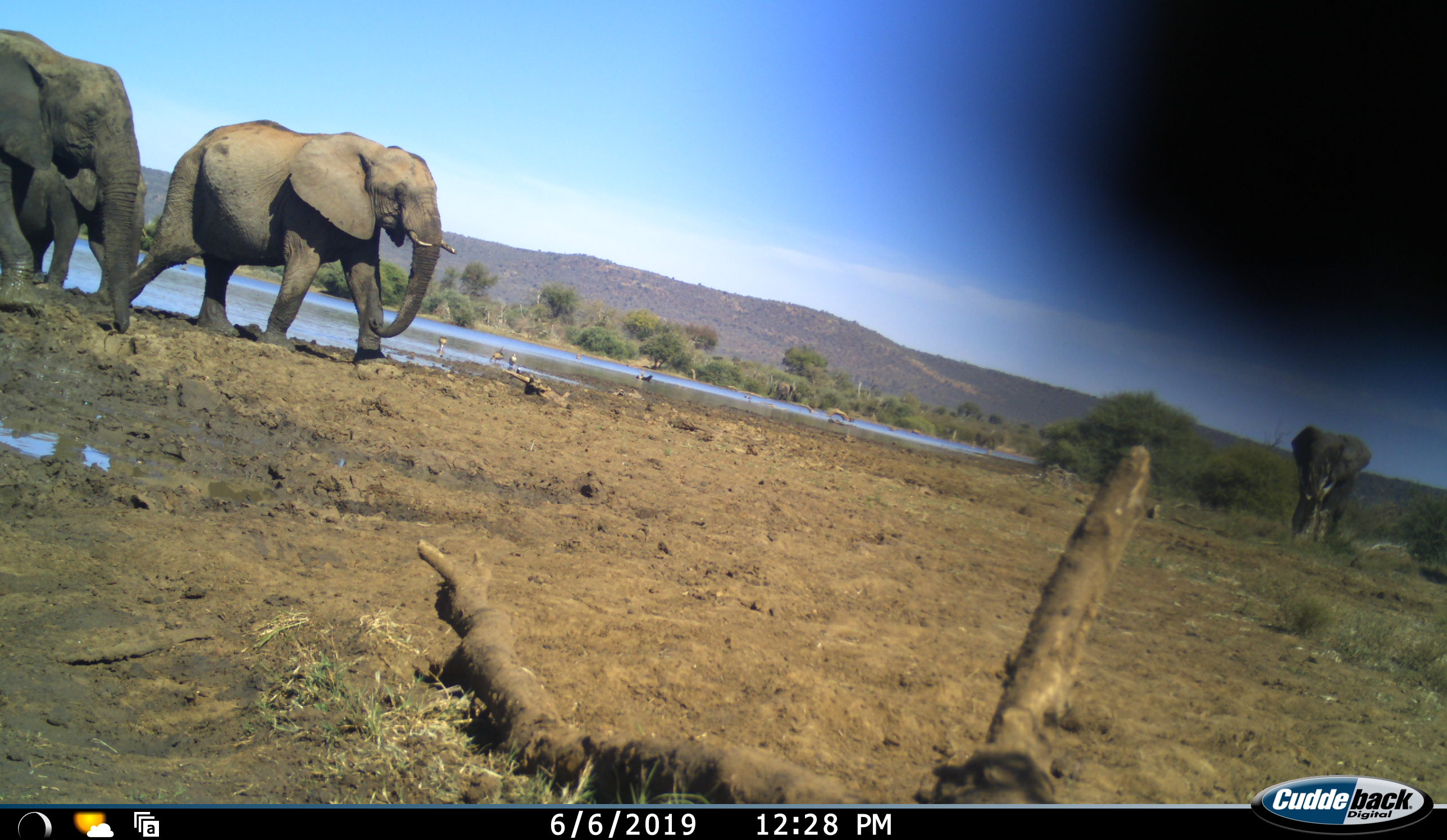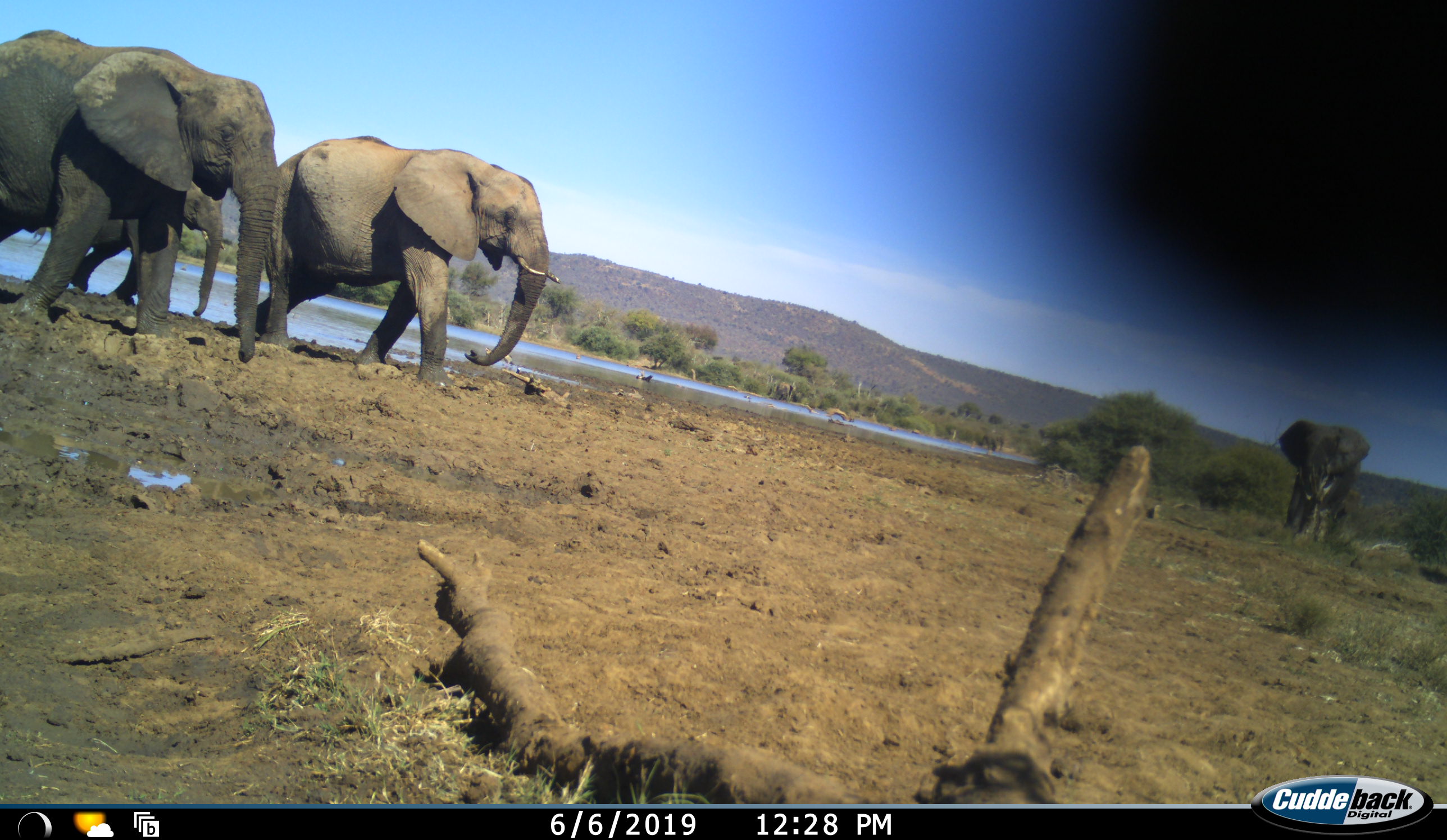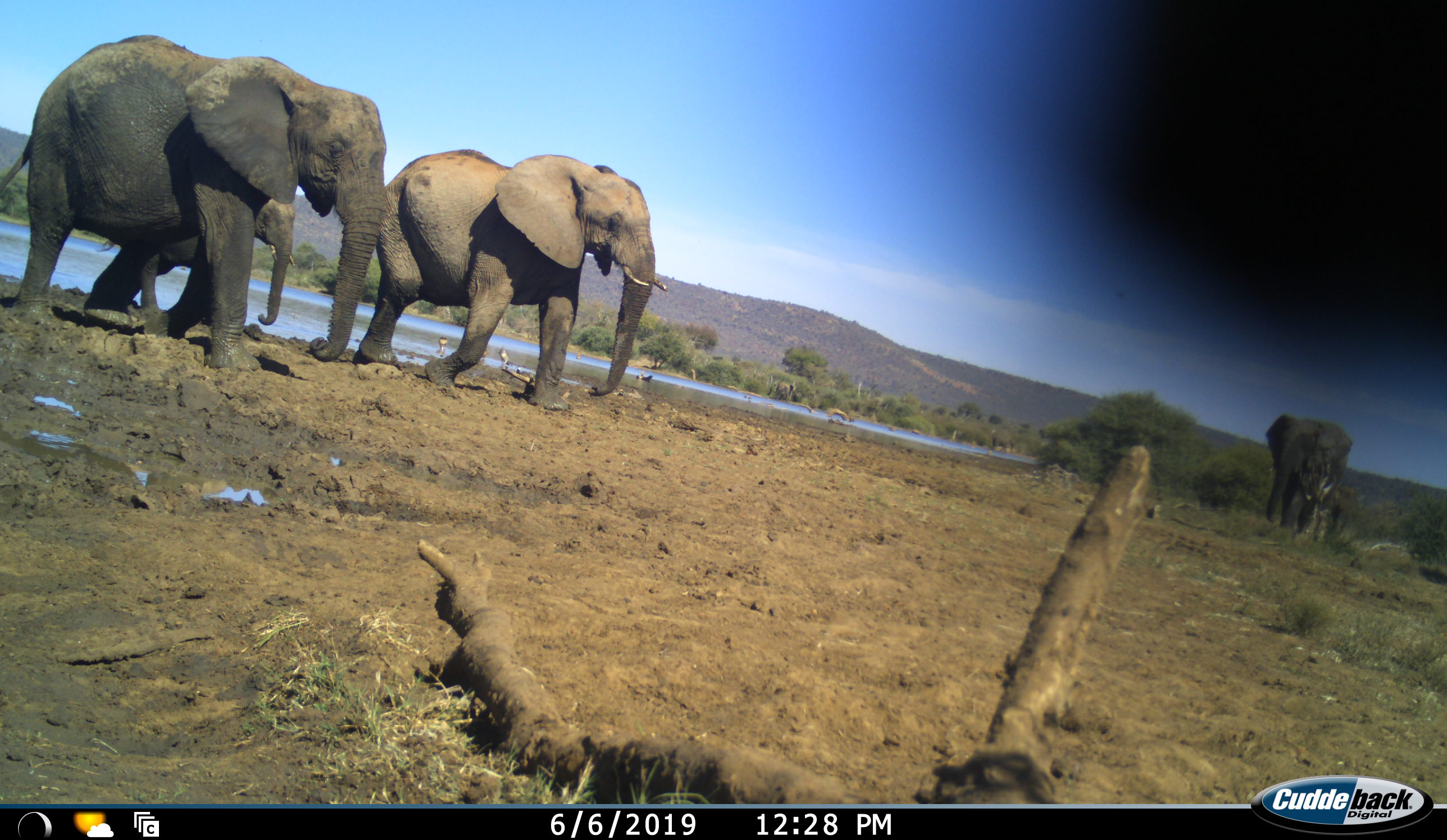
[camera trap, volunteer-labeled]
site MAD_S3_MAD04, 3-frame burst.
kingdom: Animalia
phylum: Chordata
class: Mammalia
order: Proboscidea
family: Elephantidae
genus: Loxodonta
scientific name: Loxodonta africana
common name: african bush elephant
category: elephant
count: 4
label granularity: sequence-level